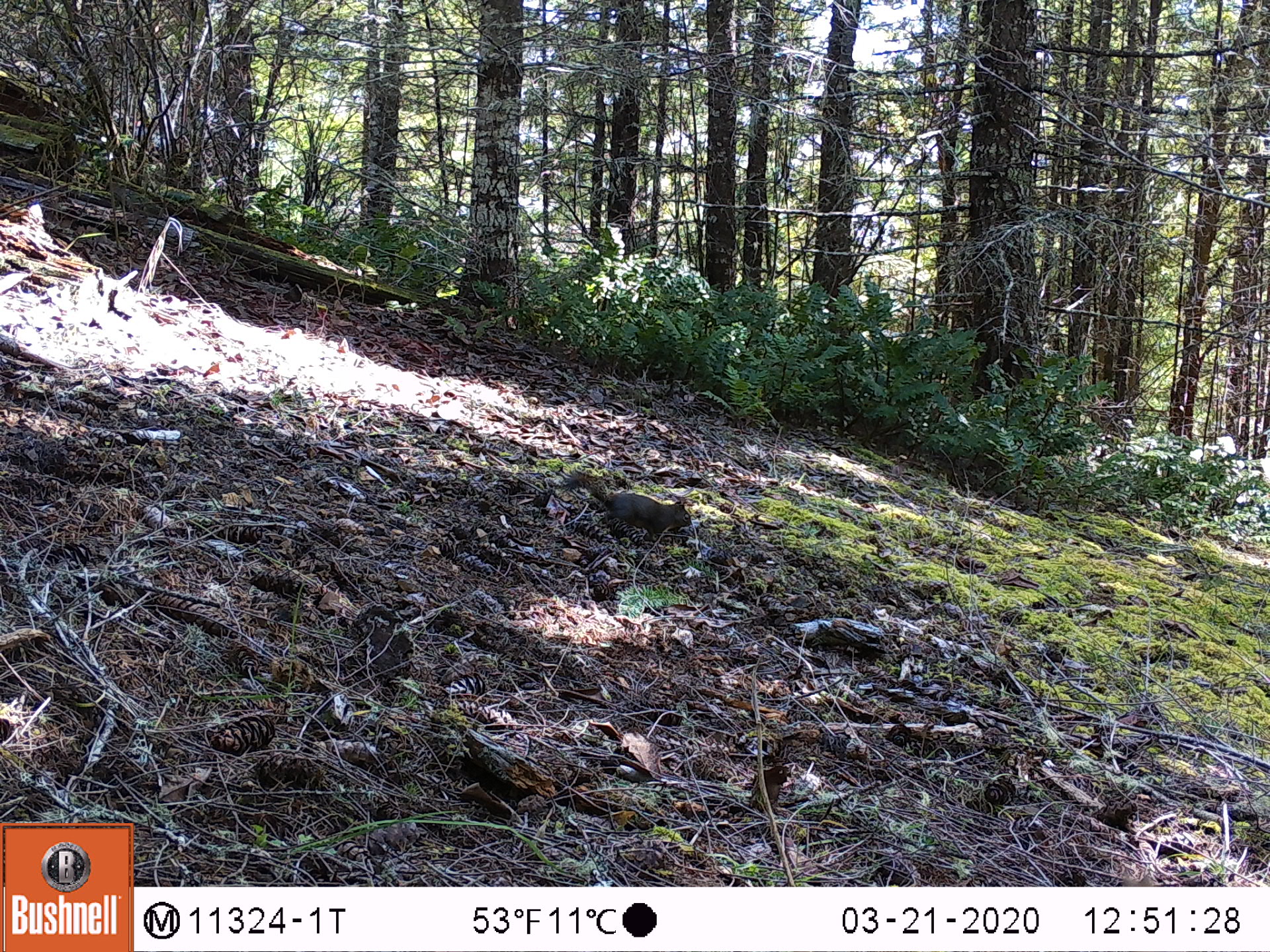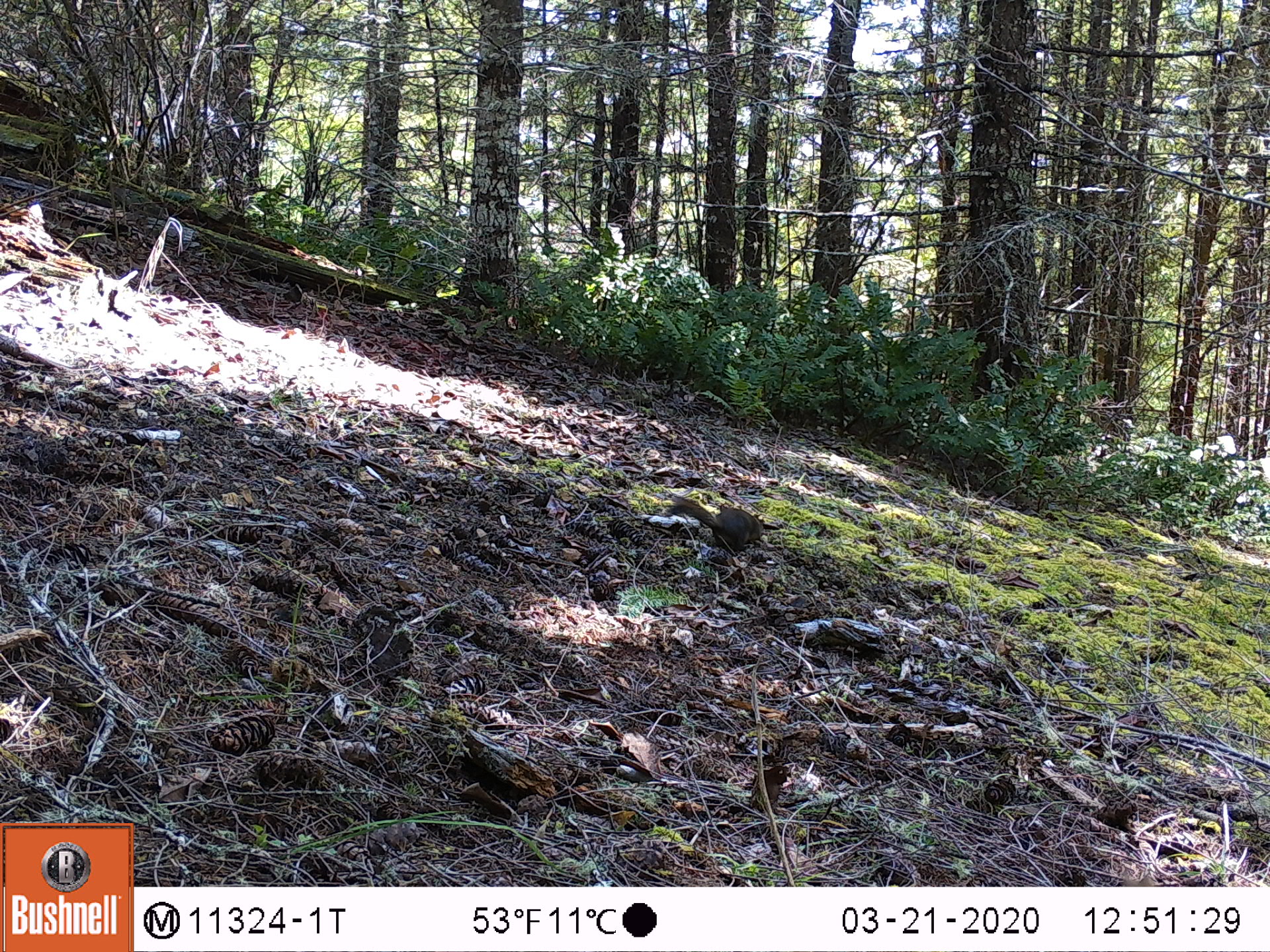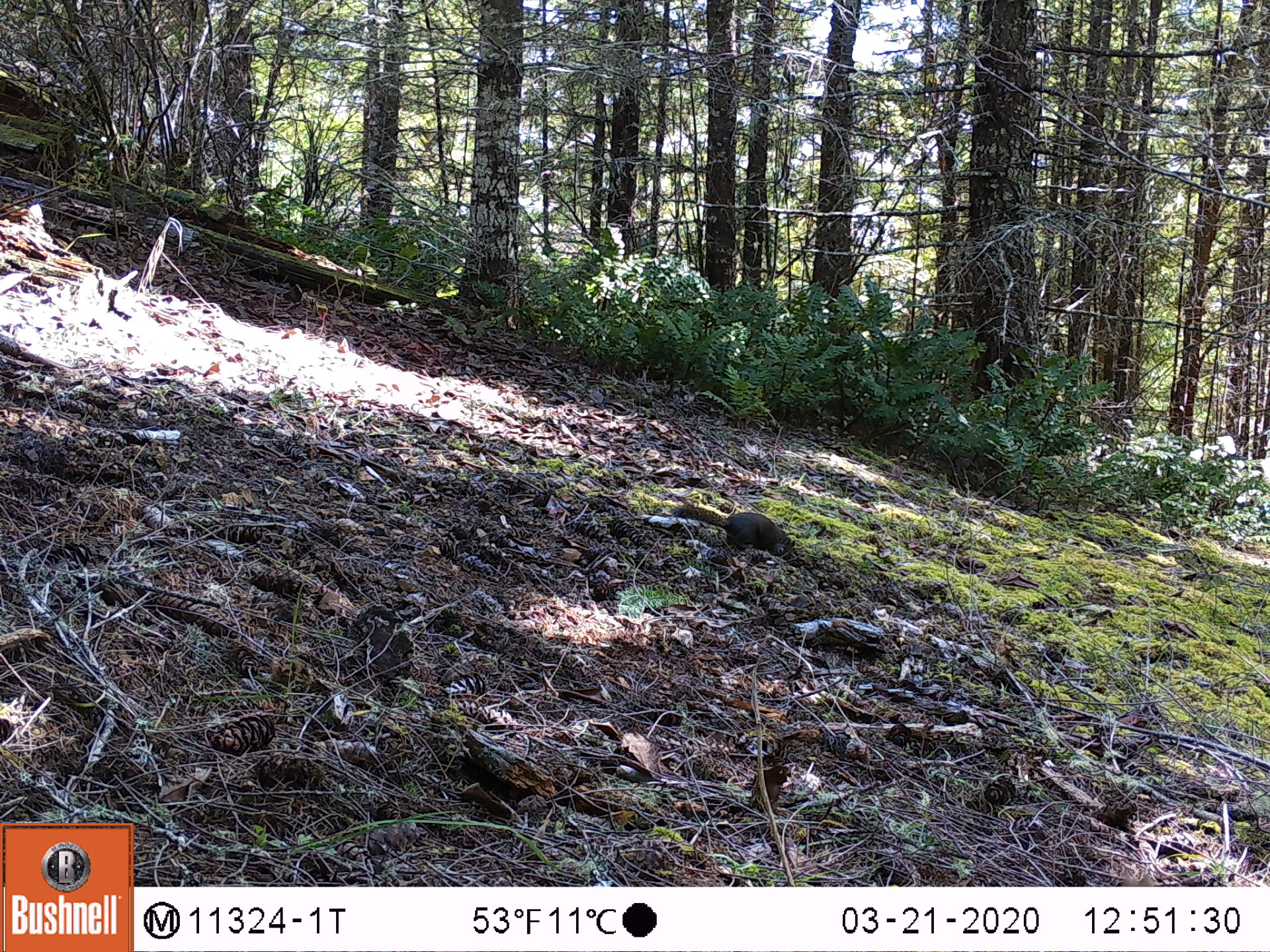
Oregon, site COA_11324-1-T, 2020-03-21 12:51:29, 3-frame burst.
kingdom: Animalia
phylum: Chordata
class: Mammalia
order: Rodentia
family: Sciuridae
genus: Tamiasciurus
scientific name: Tamiasciurus douglasii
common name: douglas squirrel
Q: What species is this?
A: Douglas squirrel (Tamiasciurus douglasii).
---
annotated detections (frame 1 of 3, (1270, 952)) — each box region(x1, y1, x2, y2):
douglas squirrel: region(558, 469, 697, 539)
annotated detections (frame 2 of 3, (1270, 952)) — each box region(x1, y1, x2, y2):
douglas squirrel: region(661, 493, 772, 552)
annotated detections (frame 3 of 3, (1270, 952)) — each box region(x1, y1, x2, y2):
douglas squirrel: region(667, 501, 795, 557)